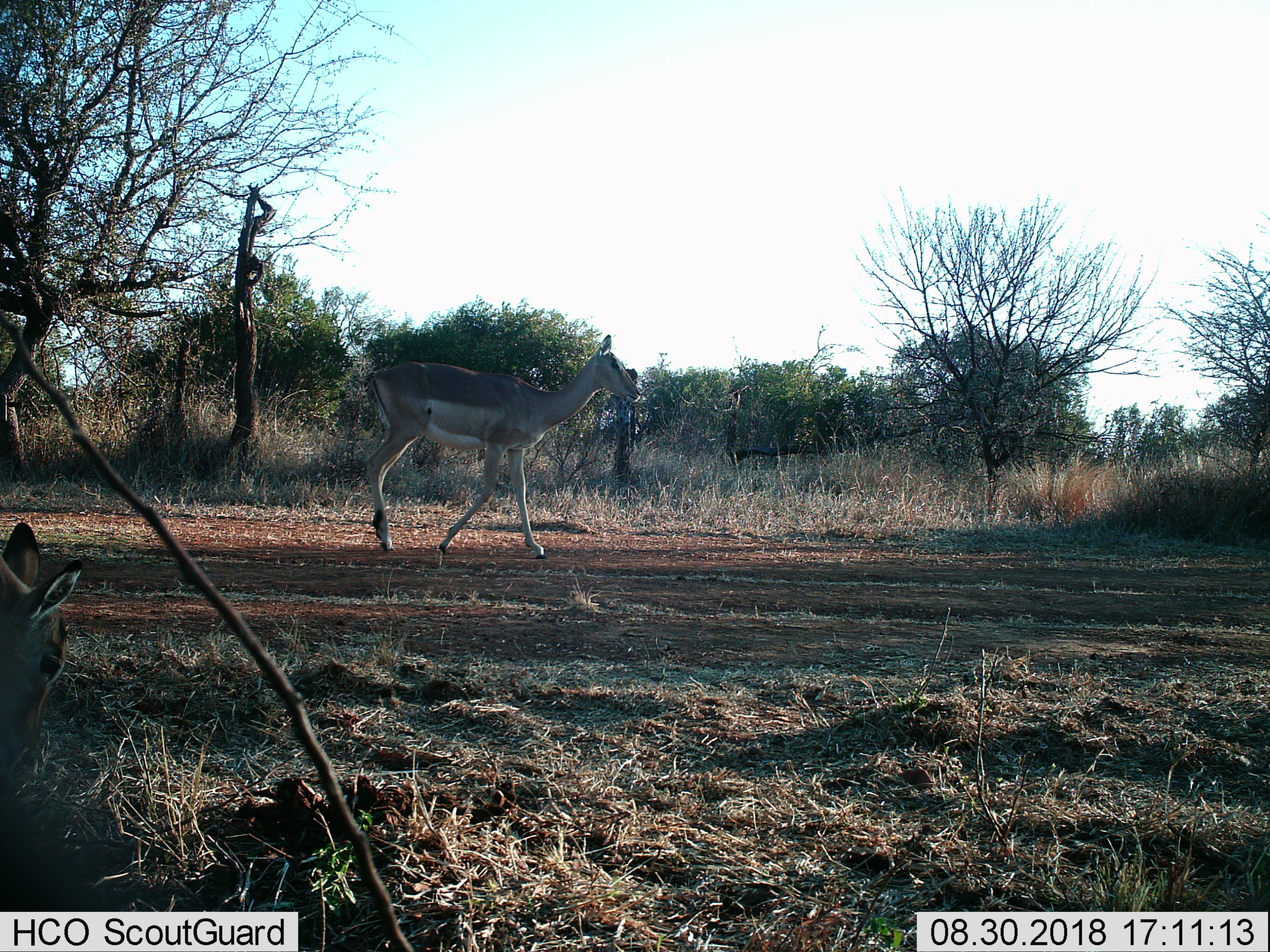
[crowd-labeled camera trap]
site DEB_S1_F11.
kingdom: Animalia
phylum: Chordata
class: Mammalia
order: Artiodactyla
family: Bovidae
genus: Aepyceros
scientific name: Aepyceros melampus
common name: impala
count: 2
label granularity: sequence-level